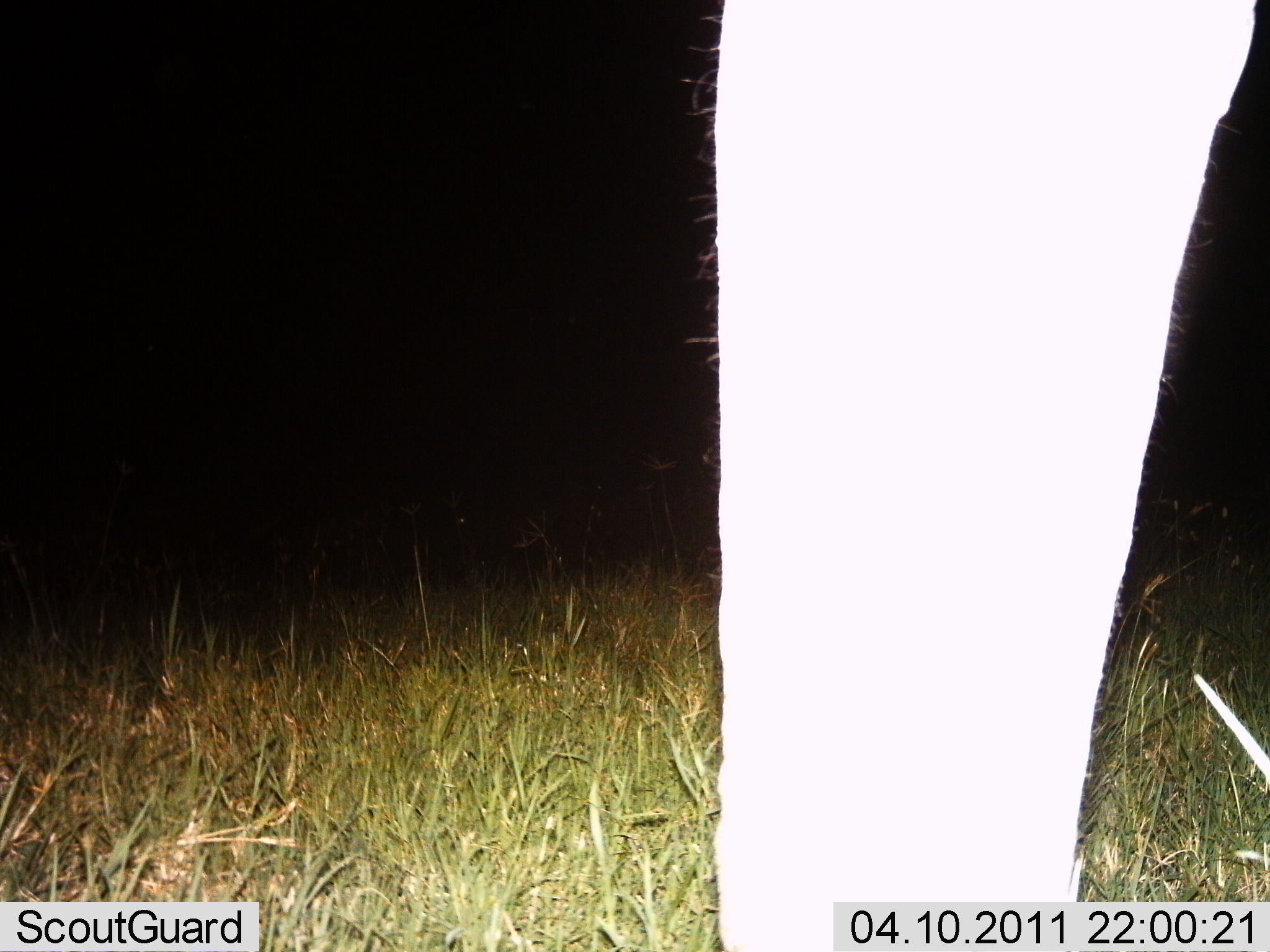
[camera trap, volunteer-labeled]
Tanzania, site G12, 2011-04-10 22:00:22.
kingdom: Animalia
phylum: Chordata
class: Mammalia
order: Proboscidea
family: Elephantidae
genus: Loxodonta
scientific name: Loxodonta africana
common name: african bush elephant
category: elephant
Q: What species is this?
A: Elephant (african bush elephant) (Loxodonta africana).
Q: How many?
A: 1.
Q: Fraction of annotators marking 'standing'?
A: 100%.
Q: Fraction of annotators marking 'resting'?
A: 0%.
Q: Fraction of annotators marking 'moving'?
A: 0%.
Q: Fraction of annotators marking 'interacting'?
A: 0%.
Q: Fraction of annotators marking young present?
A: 0%.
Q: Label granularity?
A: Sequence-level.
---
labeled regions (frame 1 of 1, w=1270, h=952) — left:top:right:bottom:
animal: 708:0:1257:950